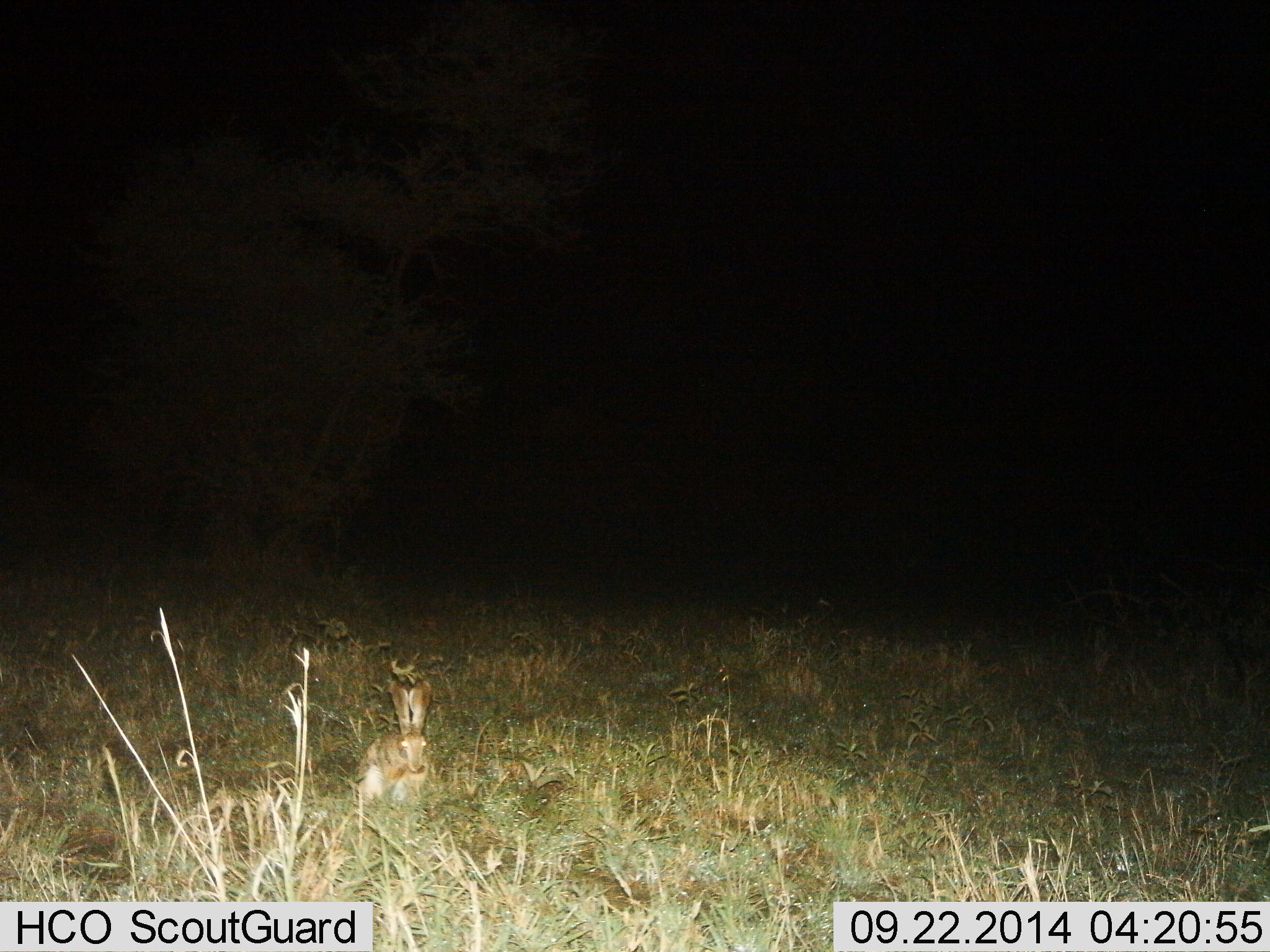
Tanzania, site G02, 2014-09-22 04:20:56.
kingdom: Animalia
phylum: Chordata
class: Mammalia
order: Lagomorpha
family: Leporidae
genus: Lepus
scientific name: Lepus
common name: hare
Hare (Lepus), count 1. Behavior (volunteer vote fractions): standing 30%, resting 60%, moving 10%, interacting 0%. Young present (vote fraction): 0%. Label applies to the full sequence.